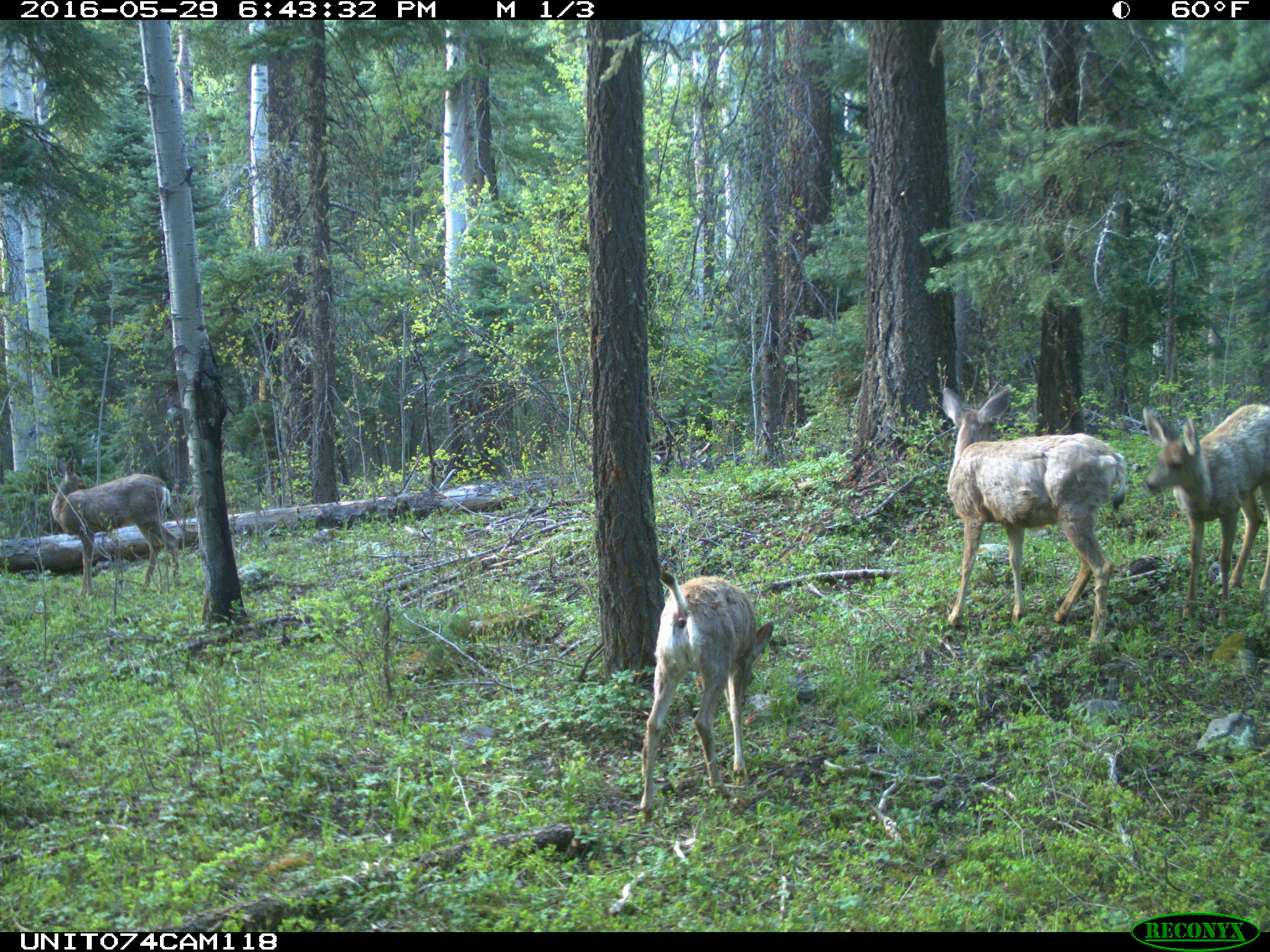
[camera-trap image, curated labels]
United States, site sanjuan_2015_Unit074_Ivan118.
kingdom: Animalia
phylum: Chordata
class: Mammalia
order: Artiodactyla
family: Cervidae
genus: Odocoileus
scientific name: Odocoileus hemionus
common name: mule deer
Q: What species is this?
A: Odocoileus hemionus (mule deer).